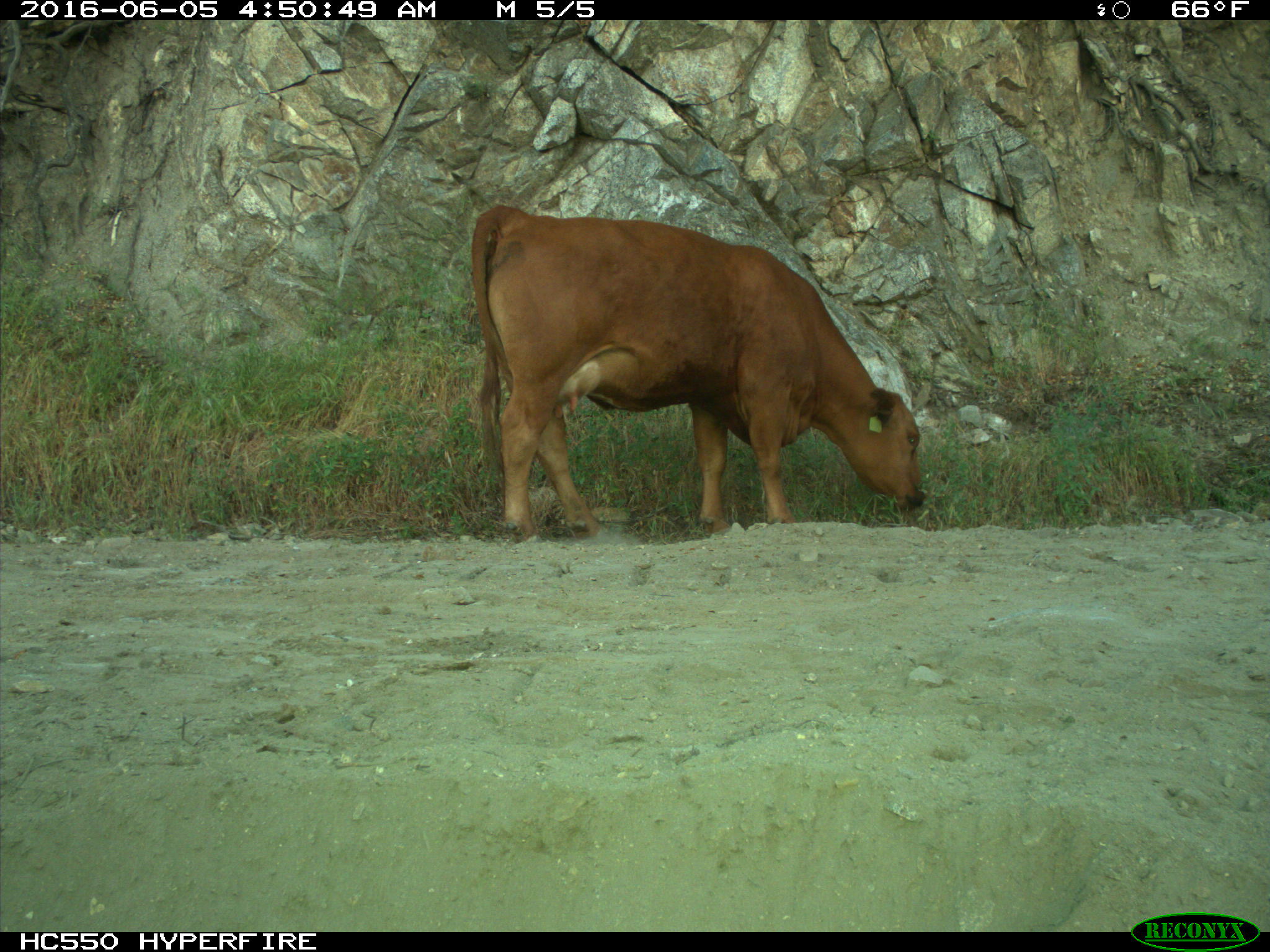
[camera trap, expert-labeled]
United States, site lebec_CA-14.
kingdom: Animalia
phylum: Chordata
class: Mammalia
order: Artiodactyla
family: Bovidae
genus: Bos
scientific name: Bos taurus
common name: domestic cow